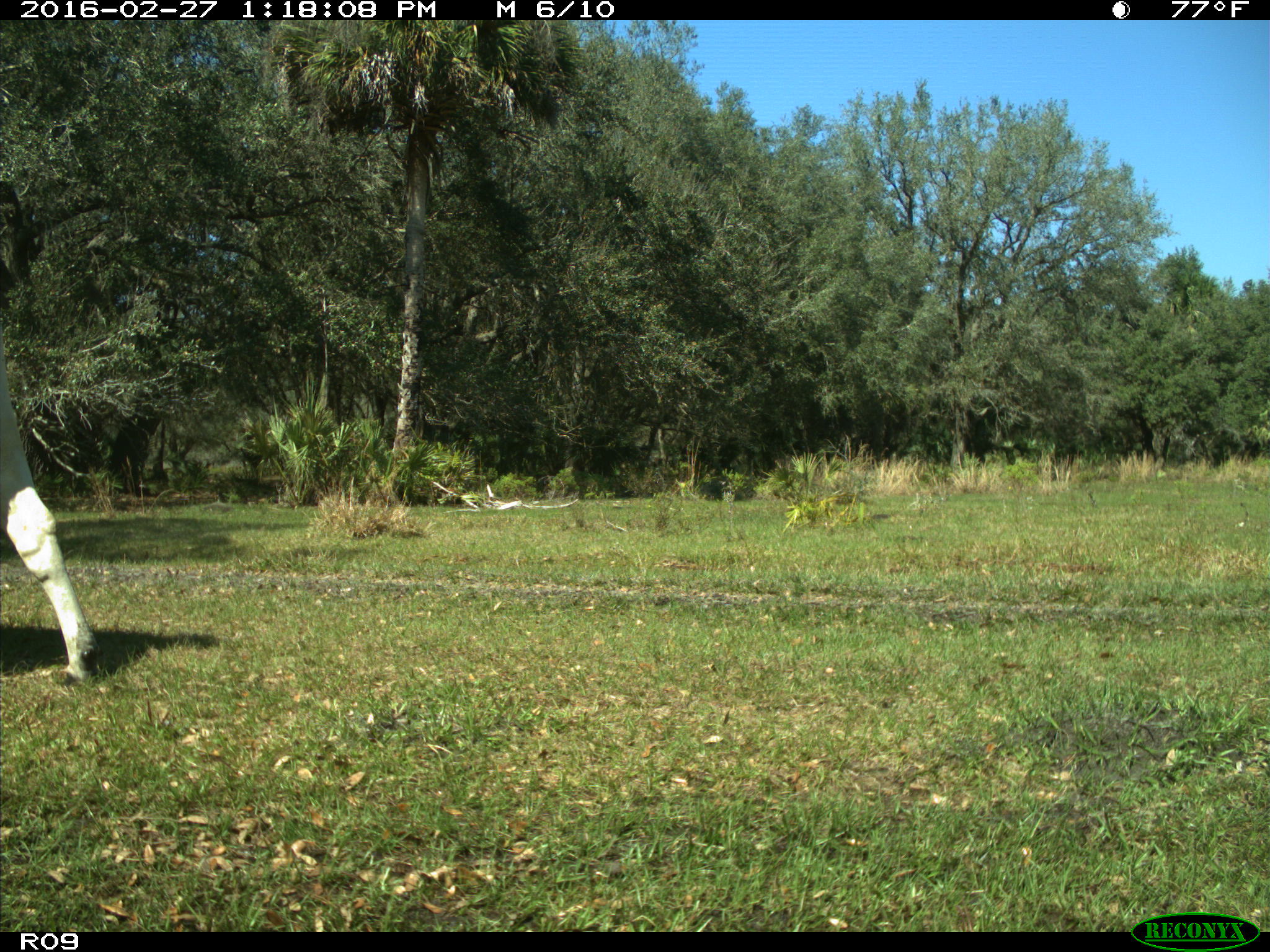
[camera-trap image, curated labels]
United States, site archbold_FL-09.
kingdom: Animalia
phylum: Chordata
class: Mammalia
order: Artiodactyla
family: Bovidae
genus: Bos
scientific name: Bos taurus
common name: domestic cow